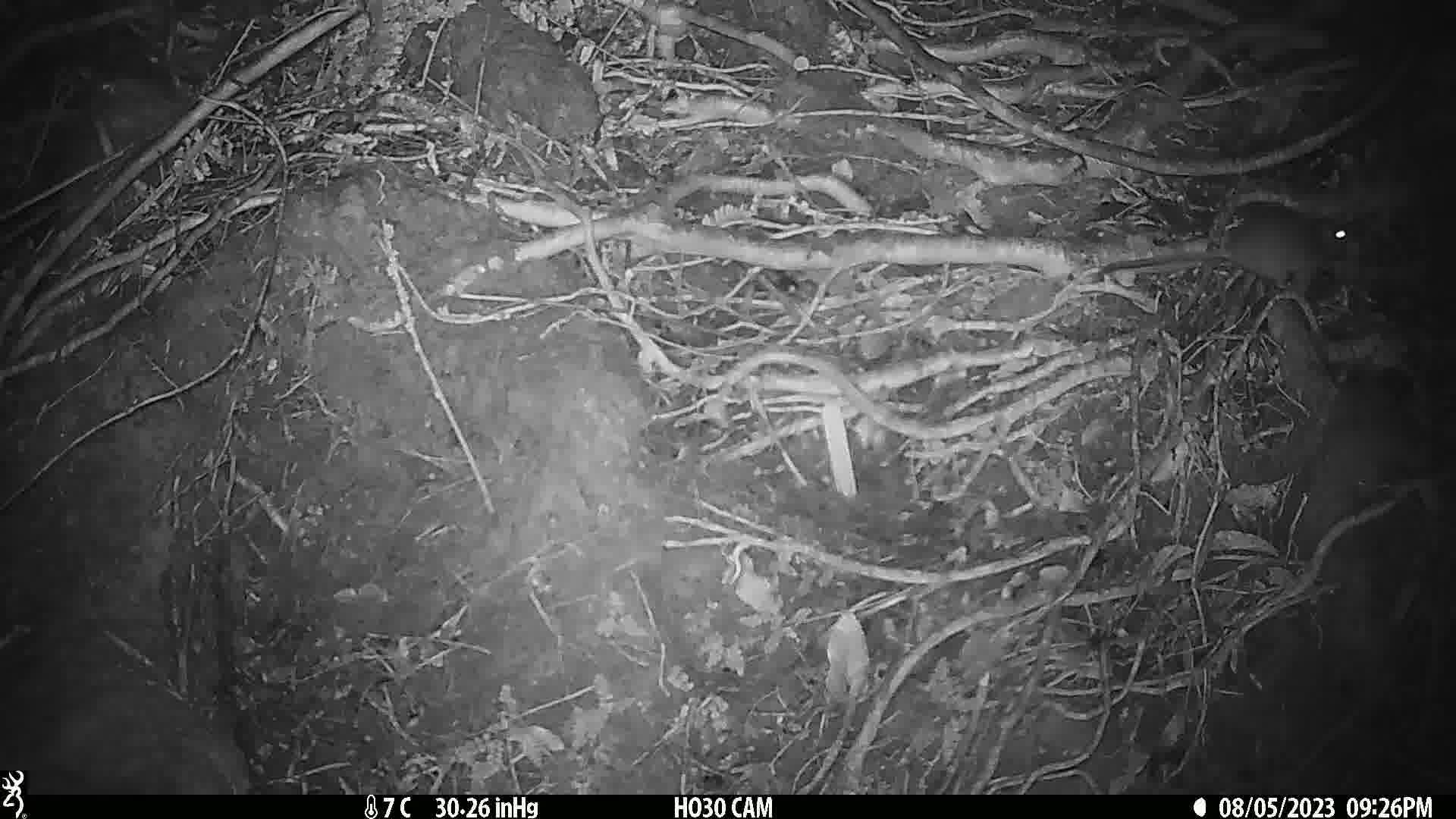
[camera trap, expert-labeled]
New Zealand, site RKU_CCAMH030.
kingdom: Animalia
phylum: Chordata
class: Mammalia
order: Rodentia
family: Muridae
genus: Rattus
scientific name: Rattus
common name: rat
Rat (Rattus).